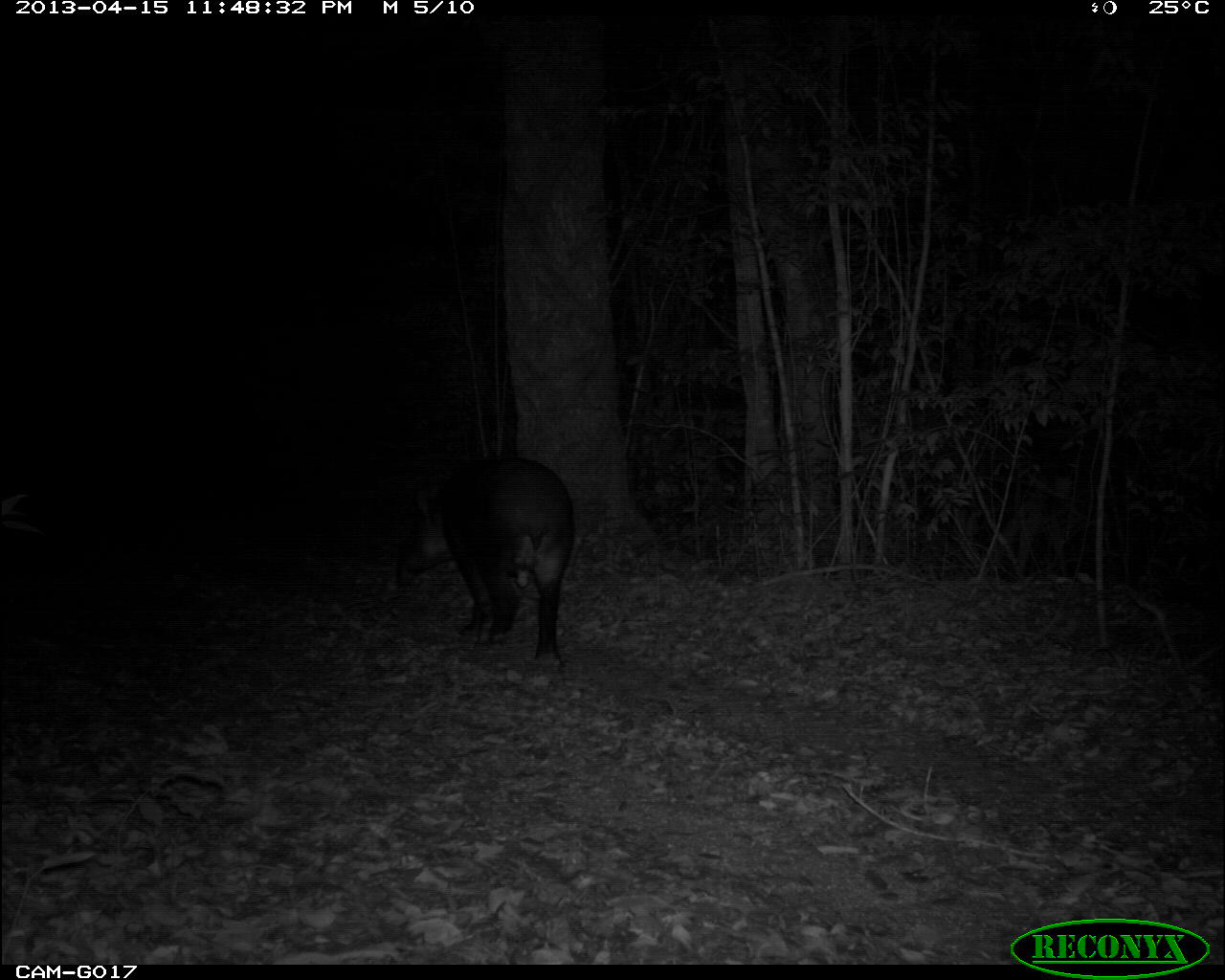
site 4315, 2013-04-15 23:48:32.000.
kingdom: Animalia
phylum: Chordata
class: Mammalia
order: Perissodactyla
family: Tapiridae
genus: Tapirus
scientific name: Tapirus bairdii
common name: baird's tapir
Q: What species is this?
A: Tapirus bairdii (baird's tapir).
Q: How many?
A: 1.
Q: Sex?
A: Male.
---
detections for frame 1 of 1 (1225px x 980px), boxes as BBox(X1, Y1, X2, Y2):
tapirus bairdii: BBox(397, 456, 576, 668)